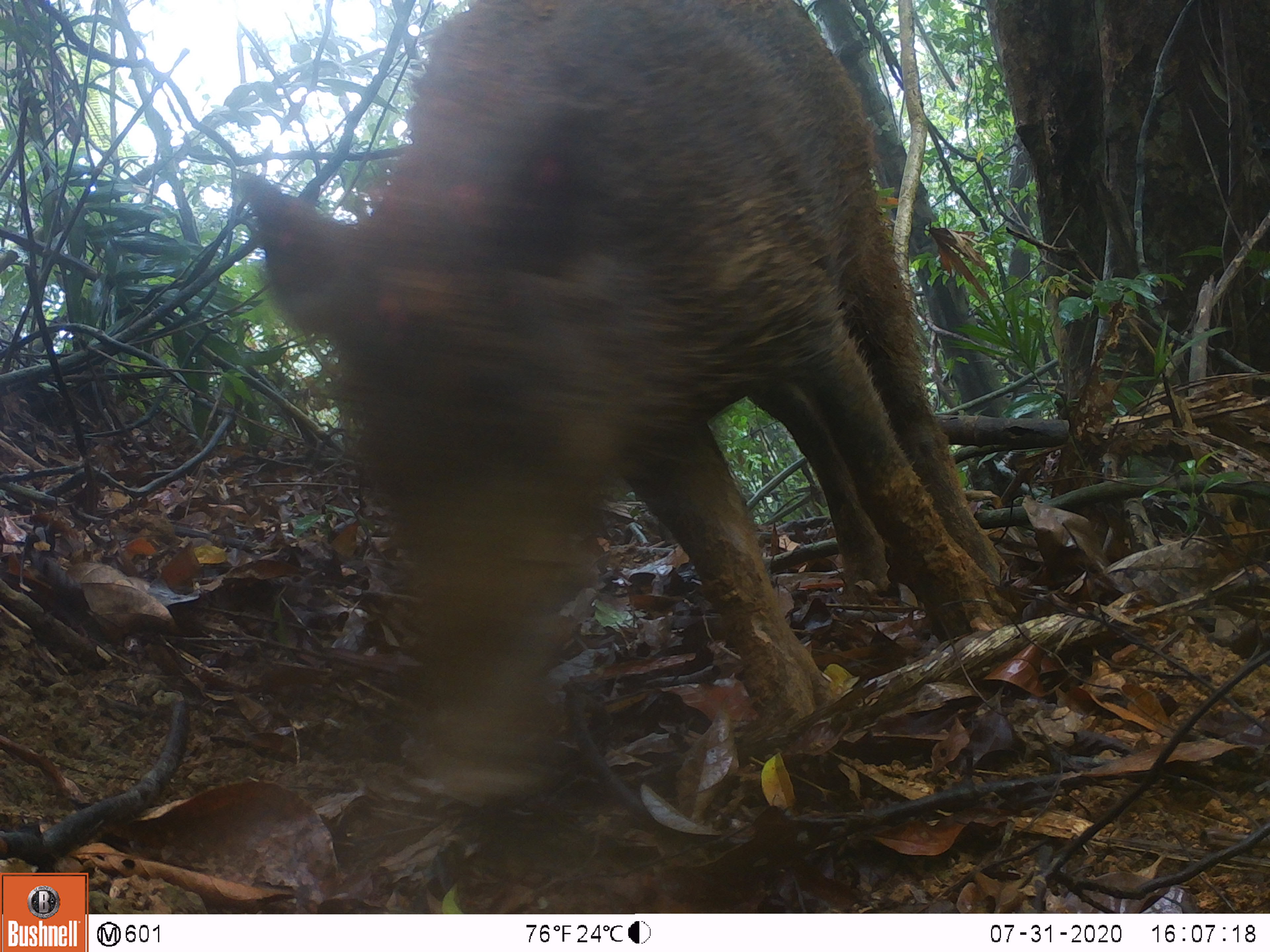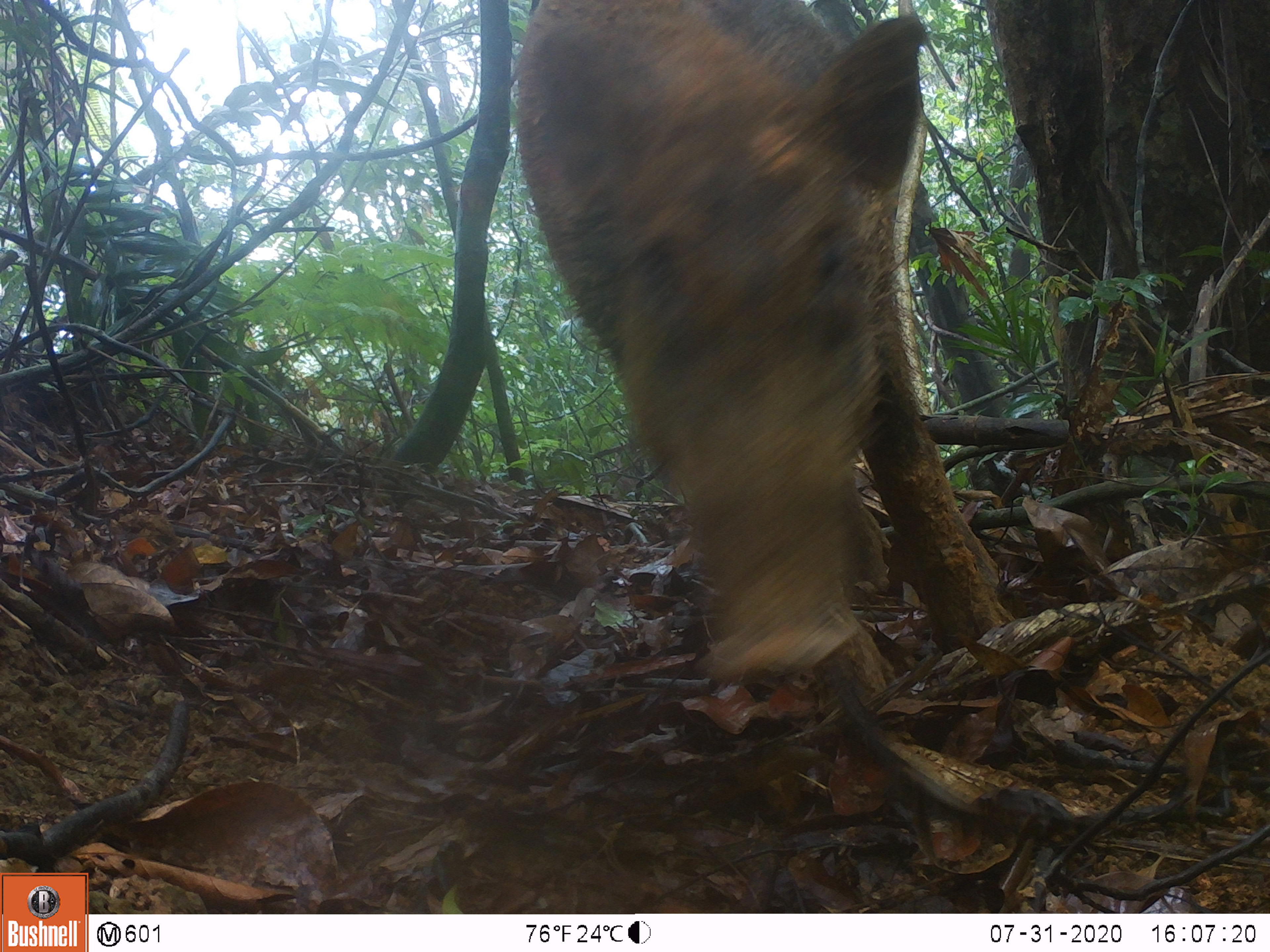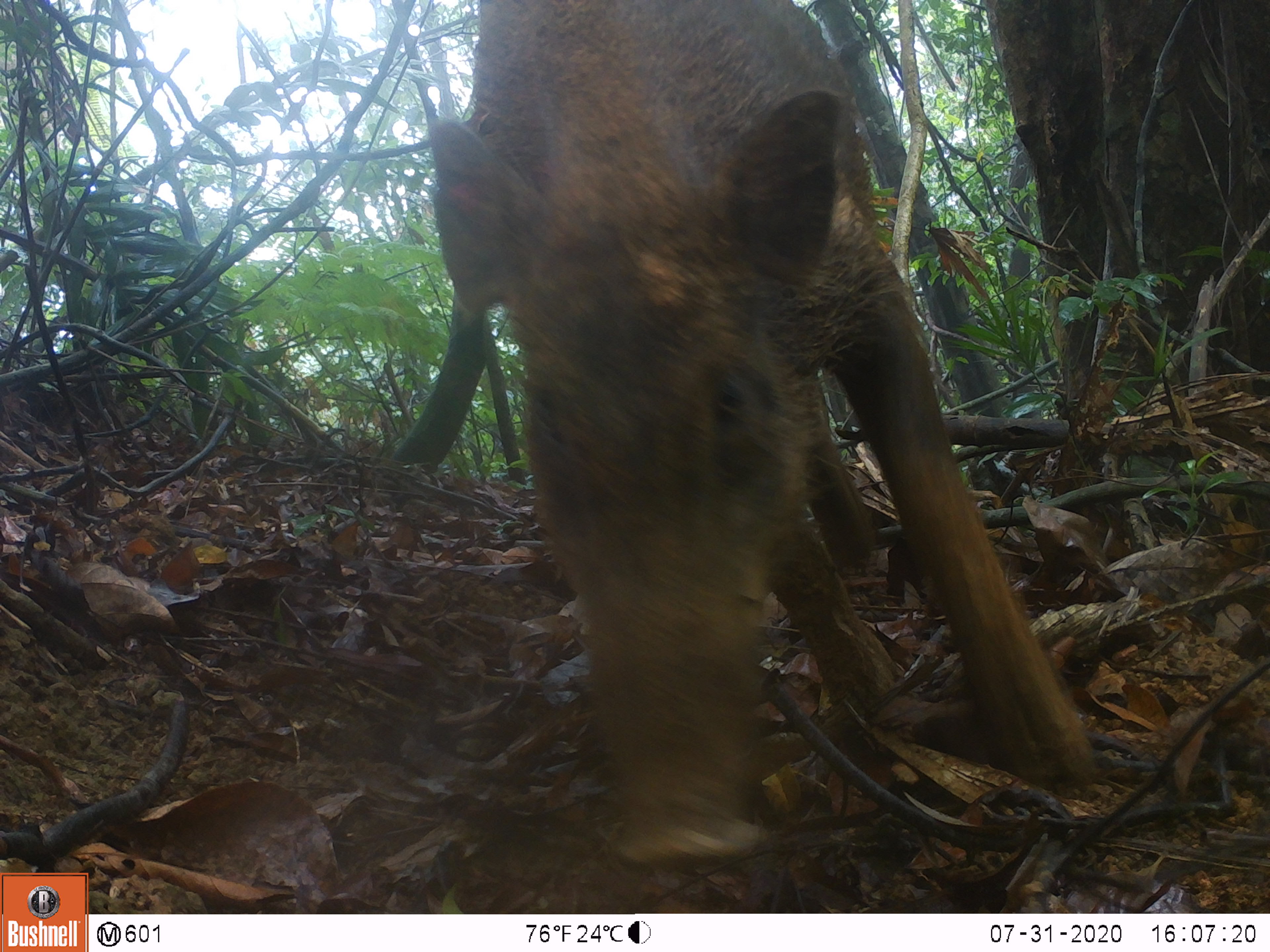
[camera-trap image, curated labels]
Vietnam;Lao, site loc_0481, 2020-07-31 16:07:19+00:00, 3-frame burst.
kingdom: Animalia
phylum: Chordata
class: Mammalia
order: Artiodactyla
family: Suidae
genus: Sus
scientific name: Sus scrofa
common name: eurasian wild pig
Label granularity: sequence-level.